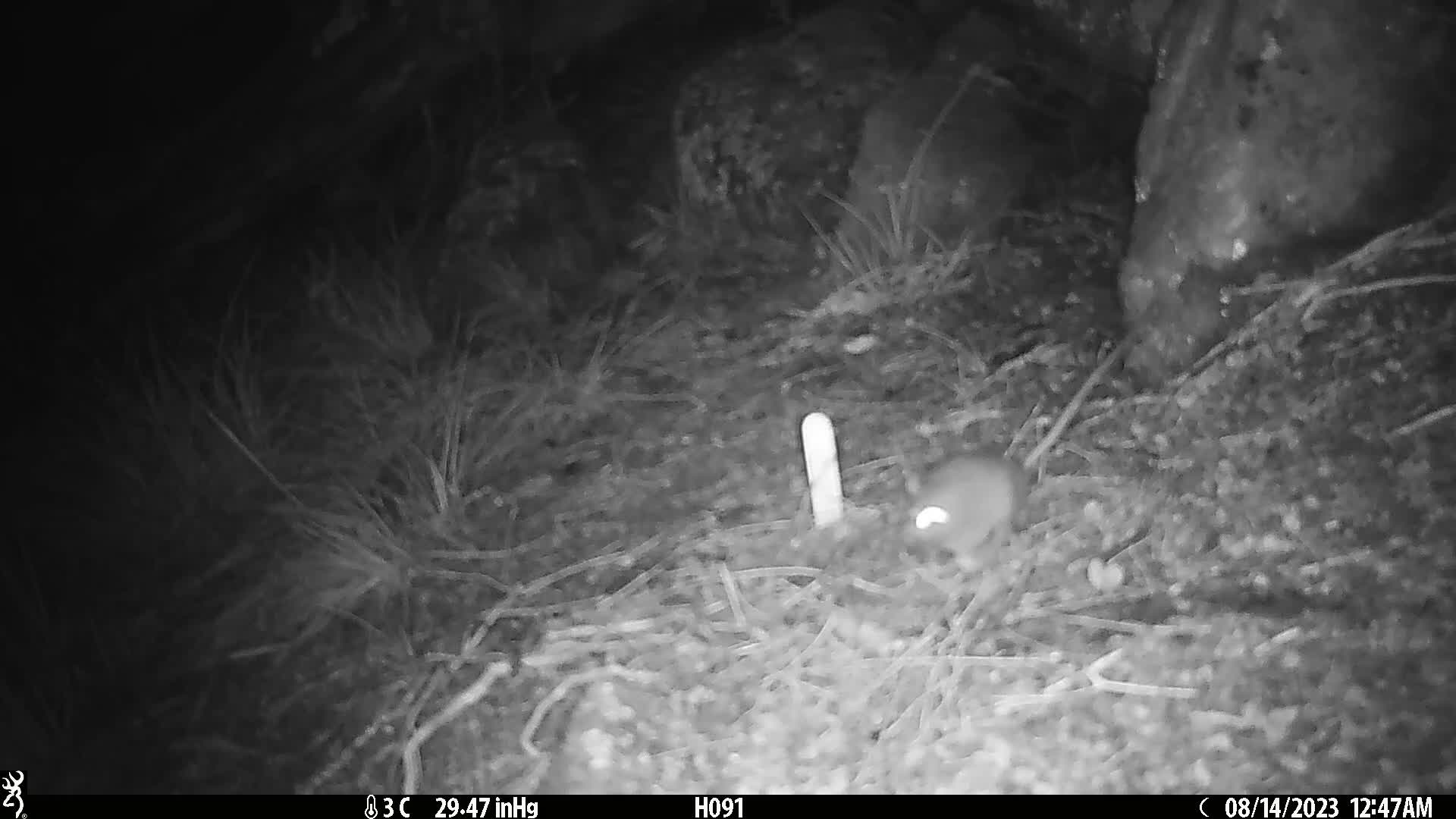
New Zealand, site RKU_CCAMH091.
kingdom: Animalia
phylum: Chordata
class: Mammalia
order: Rodentia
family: Muridae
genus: Rattus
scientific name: Rattus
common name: rat